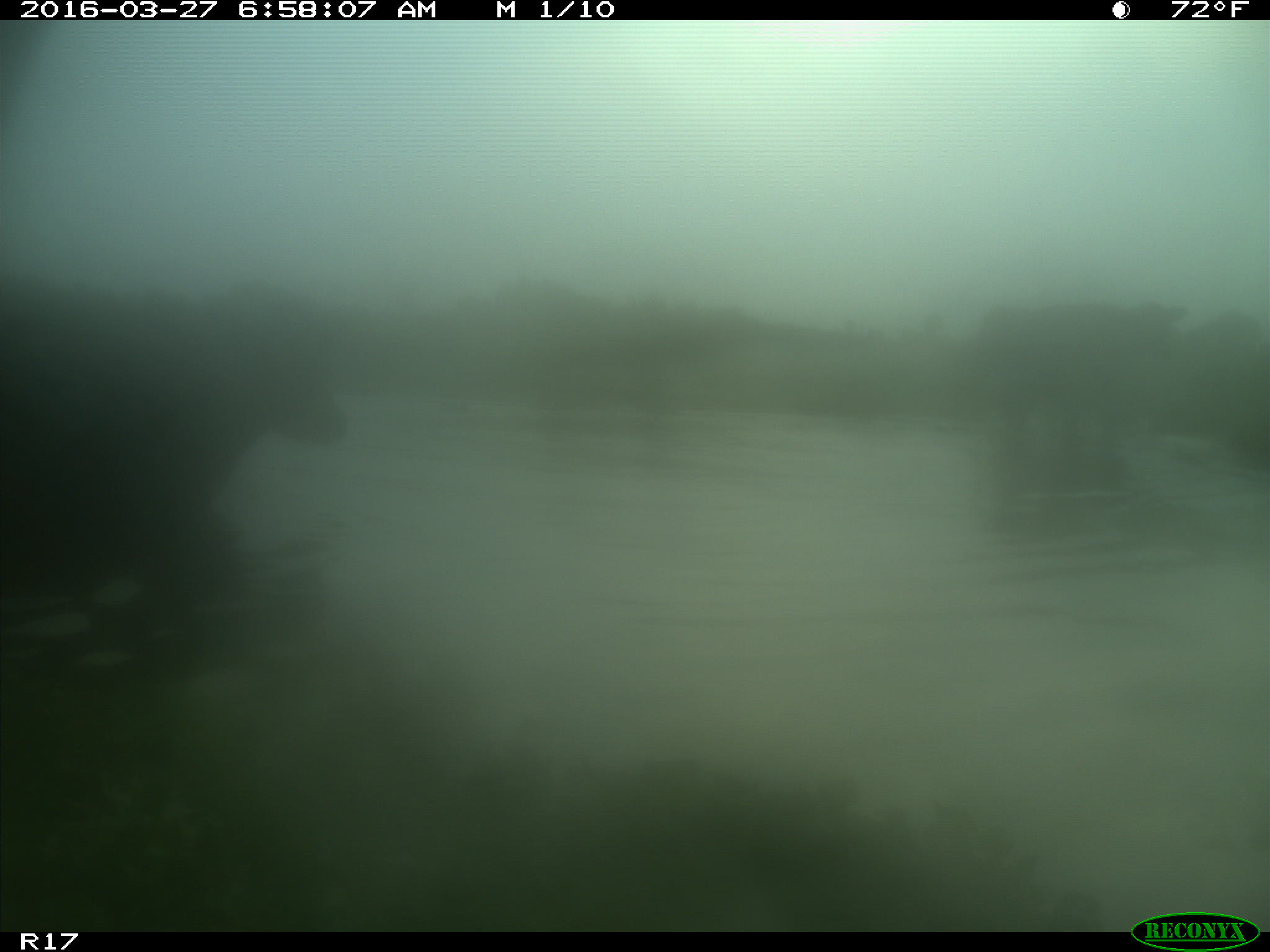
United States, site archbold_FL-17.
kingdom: Animalia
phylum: Chordata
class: Mammalia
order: Artiodactyla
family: Bovidae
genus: Bos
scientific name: Bos taurus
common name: domestic cow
Bos taurus (domestic cow).